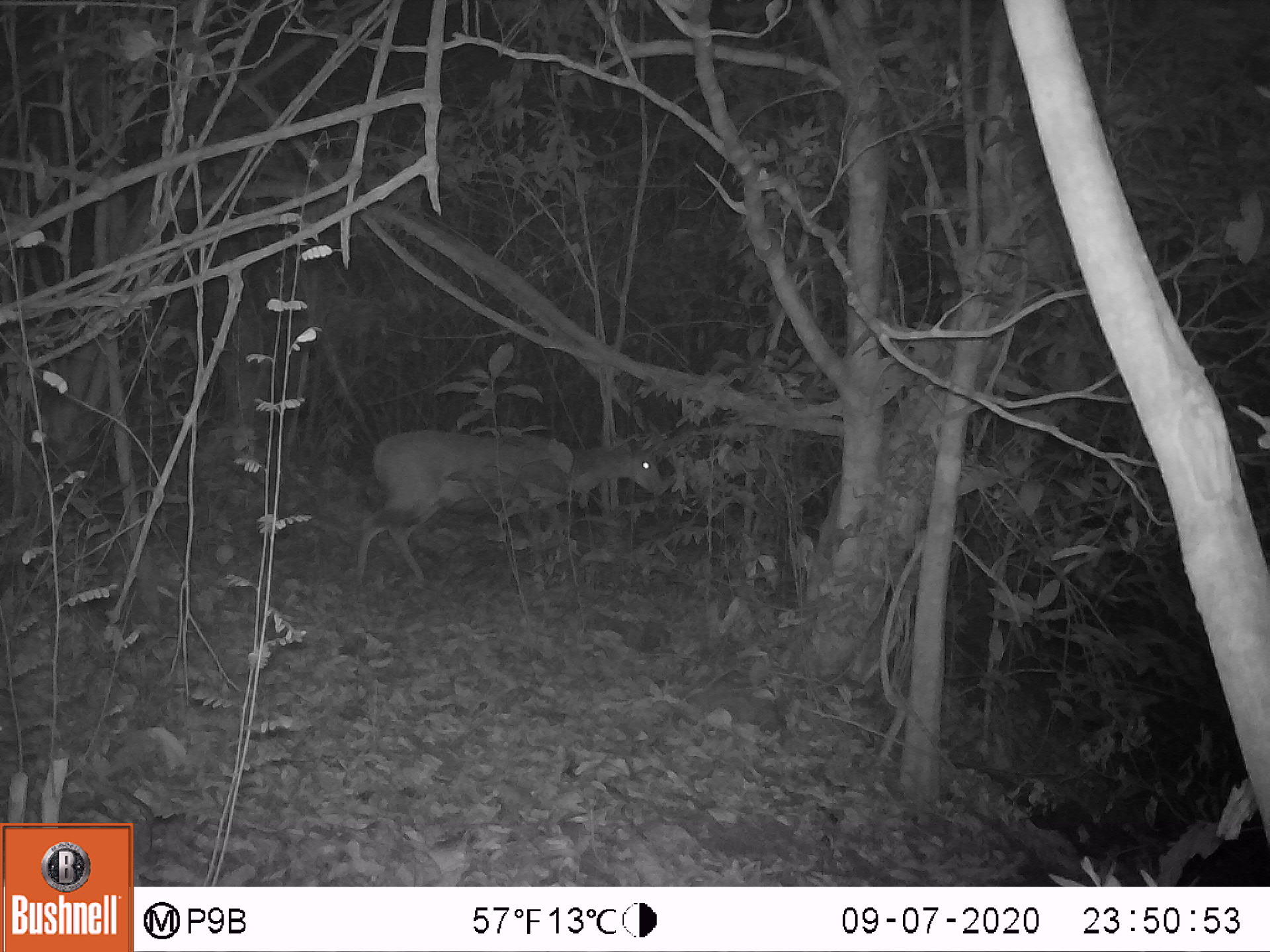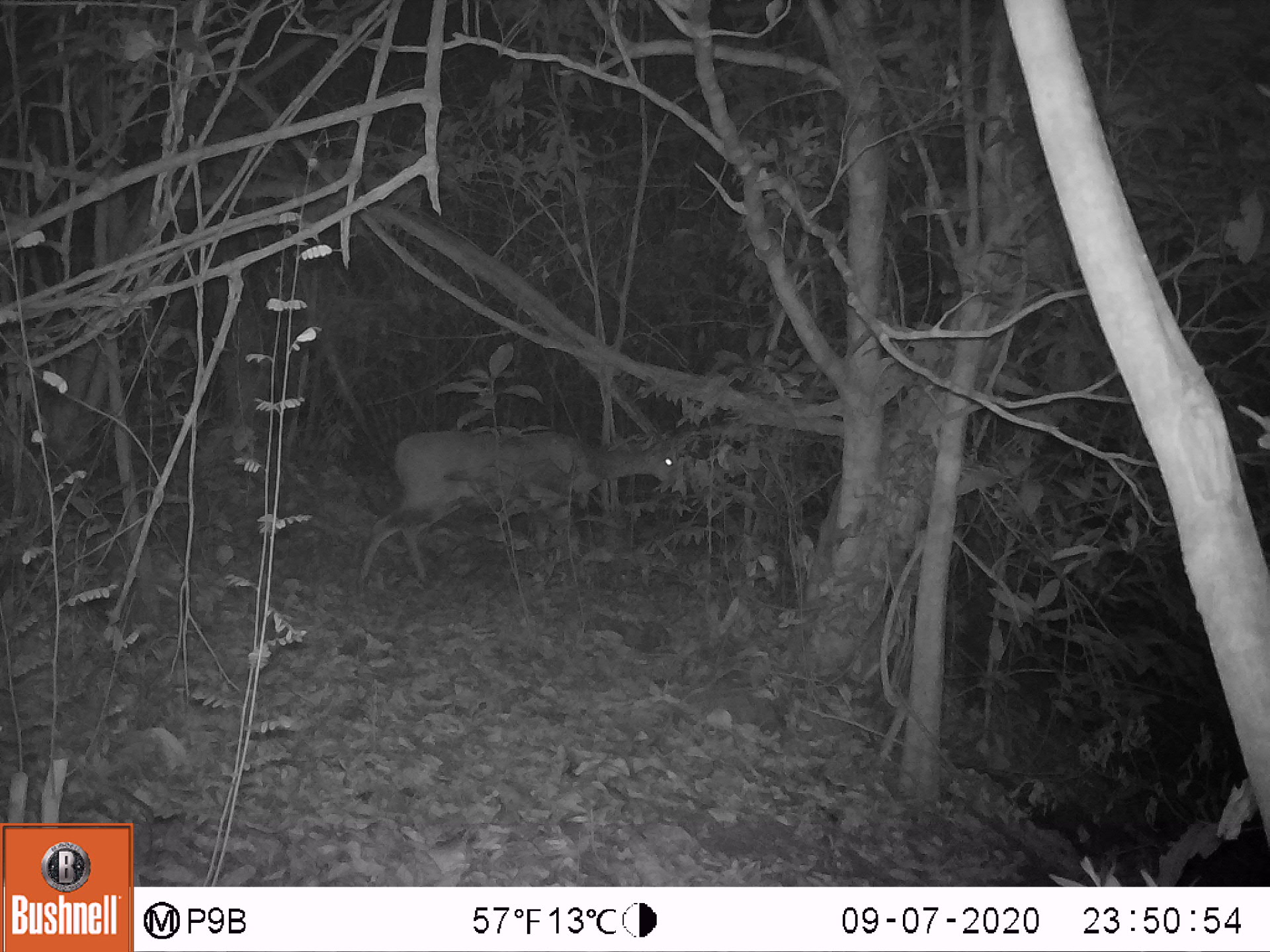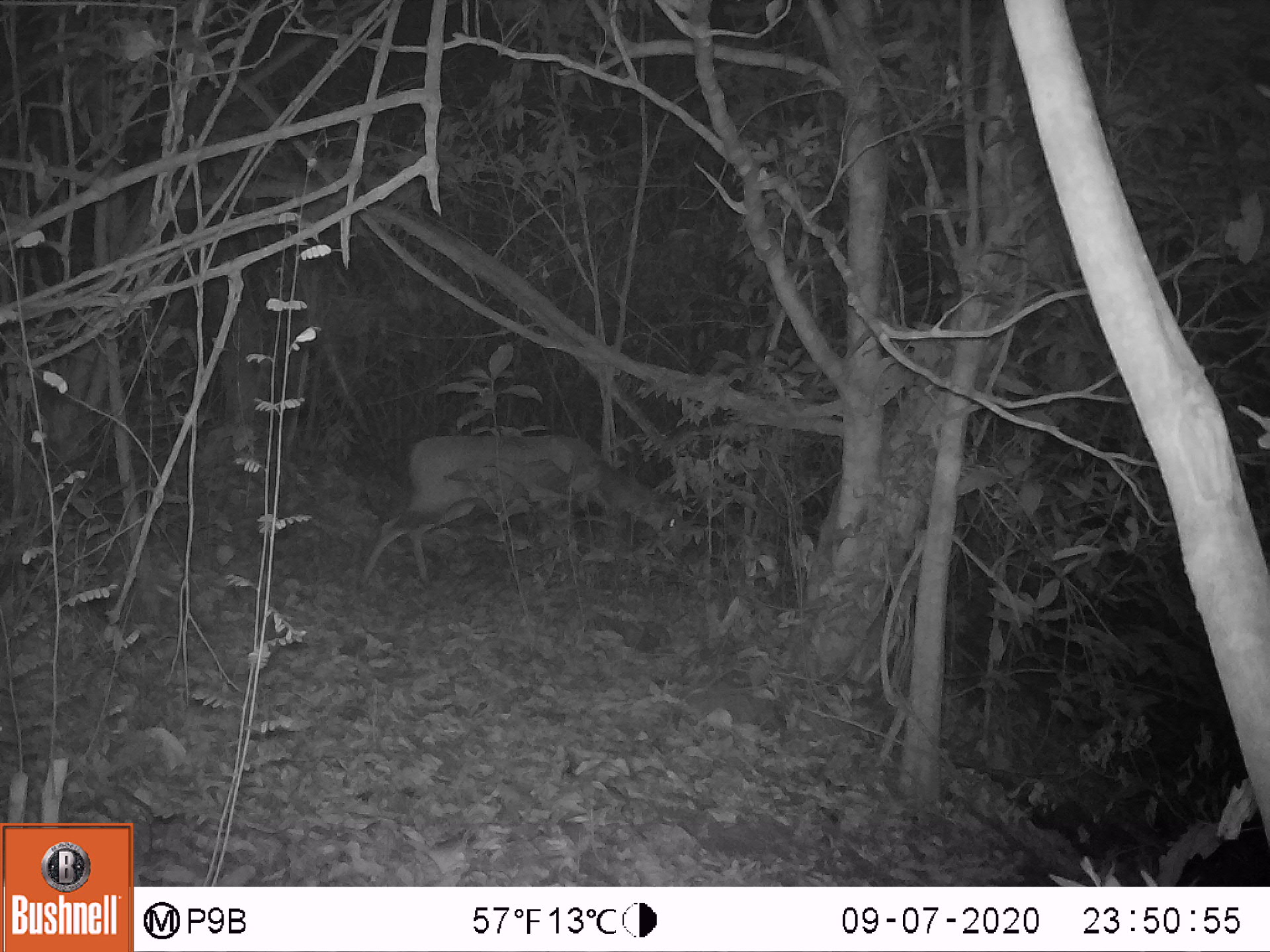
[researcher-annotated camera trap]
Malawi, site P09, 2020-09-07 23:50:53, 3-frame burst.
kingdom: Animalia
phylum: Chordata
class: Mammalia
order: Artiodactyla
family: Bovidae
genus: Tragelaphus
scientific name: Tragelaphus sylvaticus sylvaticus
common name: cape bushbuck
Cape bushbuck (Tragelaphus sylvaticus sylvaticus), count 1.